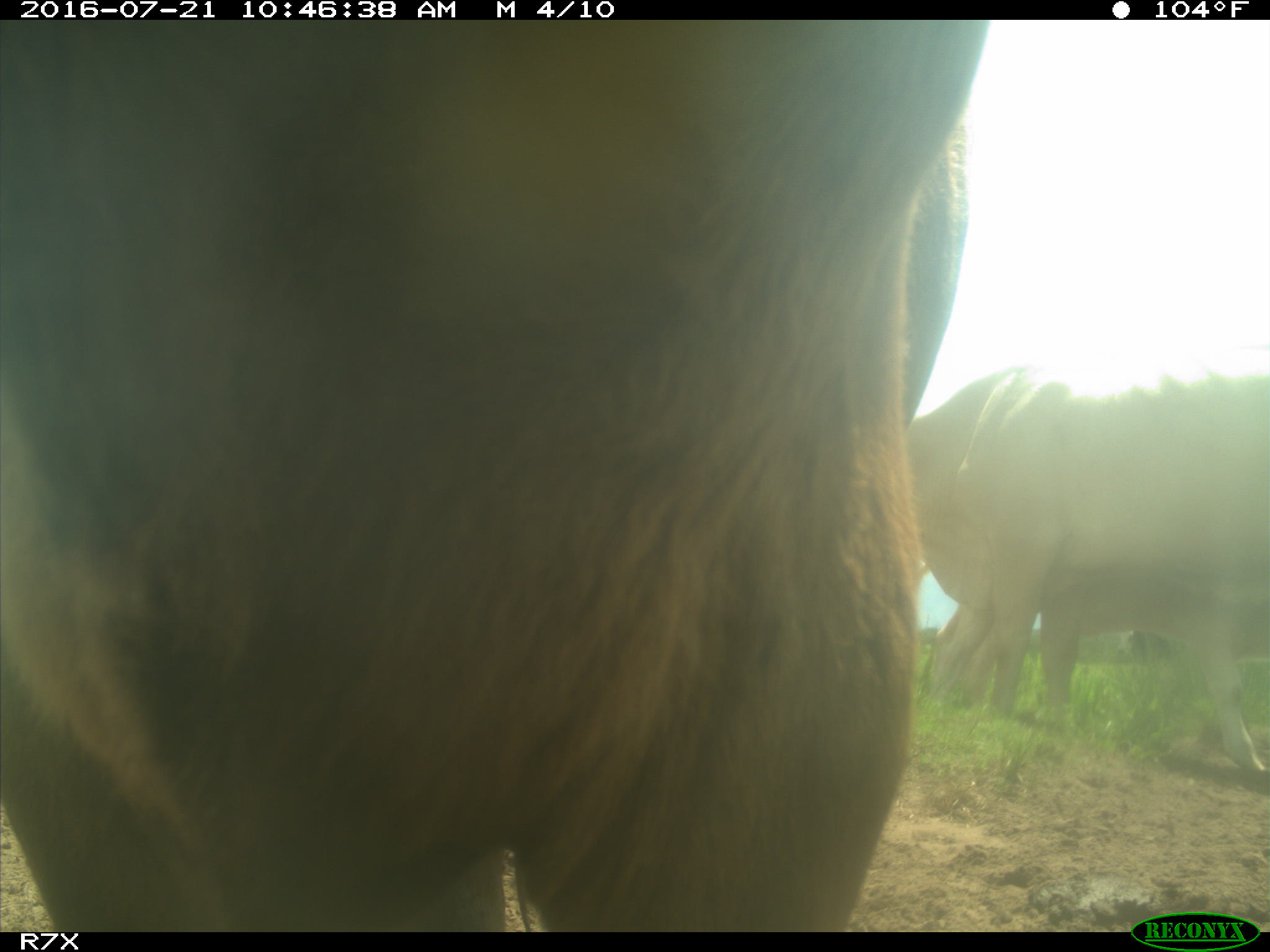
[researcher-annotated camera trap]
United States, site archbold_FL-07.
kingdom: Animalia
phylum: Chordata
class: Mammalia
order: Artiodactyla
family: Bovidae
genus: Bos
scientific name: Bos taurus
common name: domestic cow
Bos taurus (domestic cow).